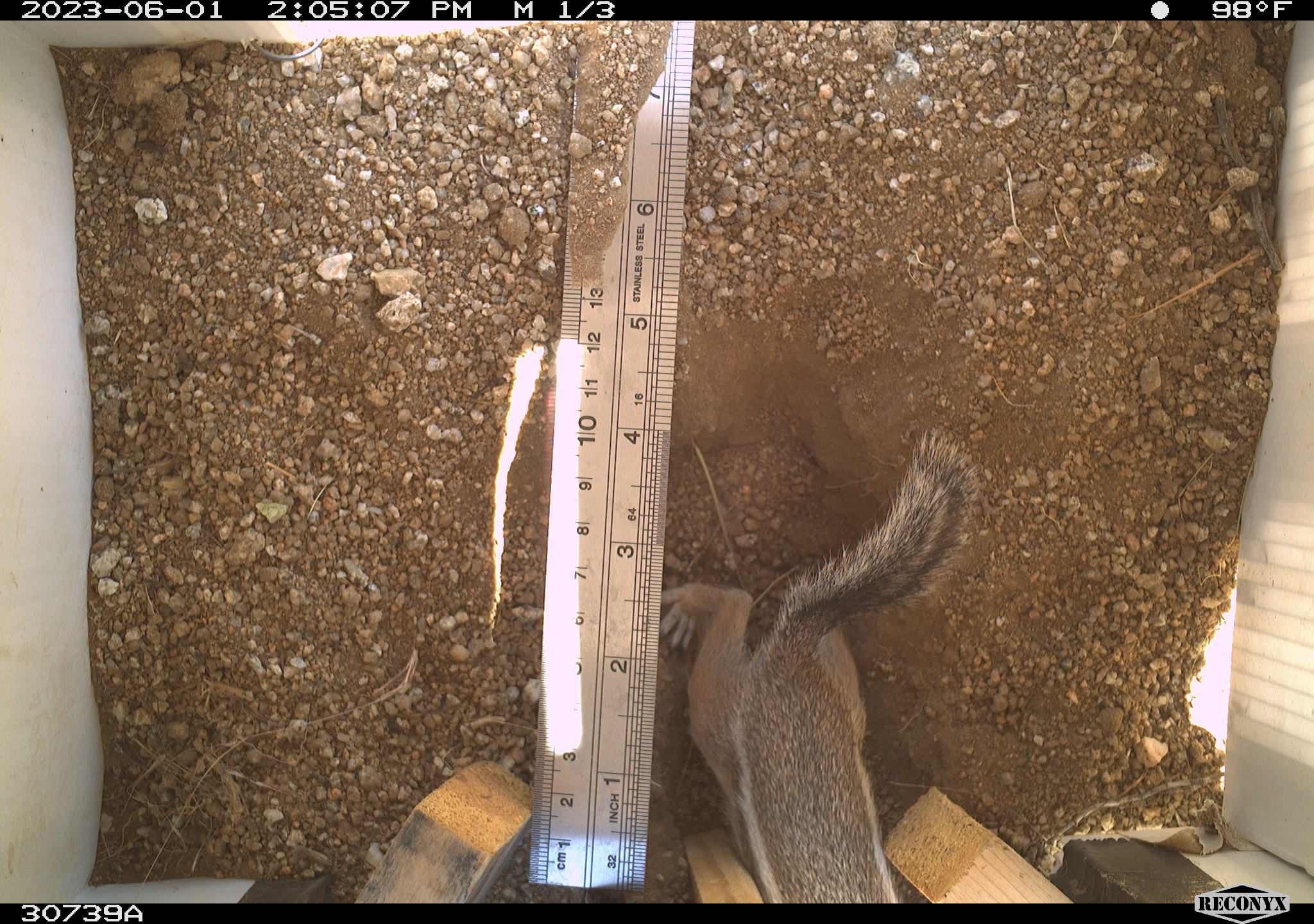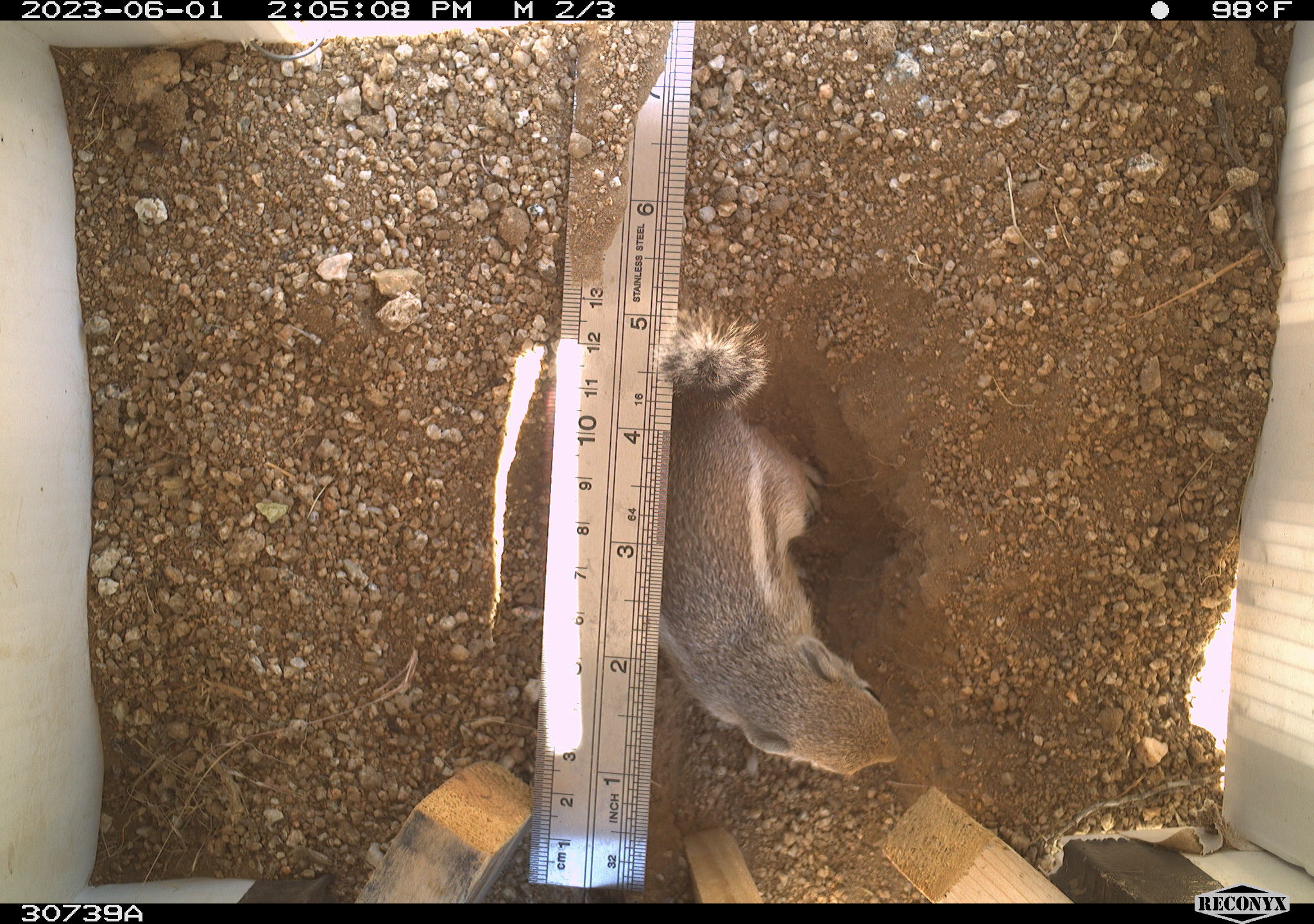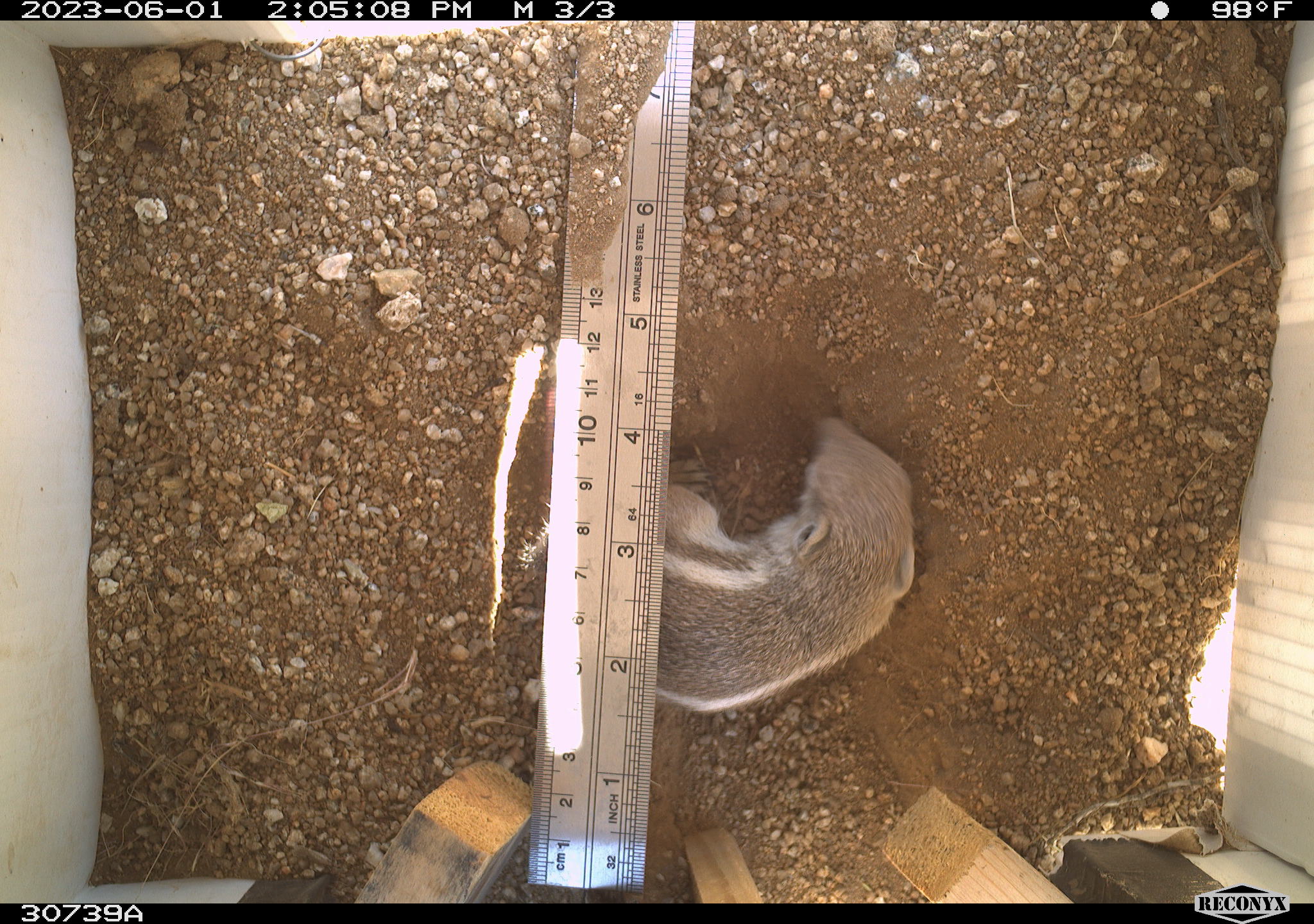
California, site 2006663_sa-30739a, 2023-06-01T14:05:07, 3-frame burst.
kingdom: Animalia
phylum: Chordata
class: Mammalia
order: Rodentia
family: Sciuridae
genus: Ammospermophilus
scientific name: Ammospermophilus leucurus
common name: white-tailed antelope squirrel